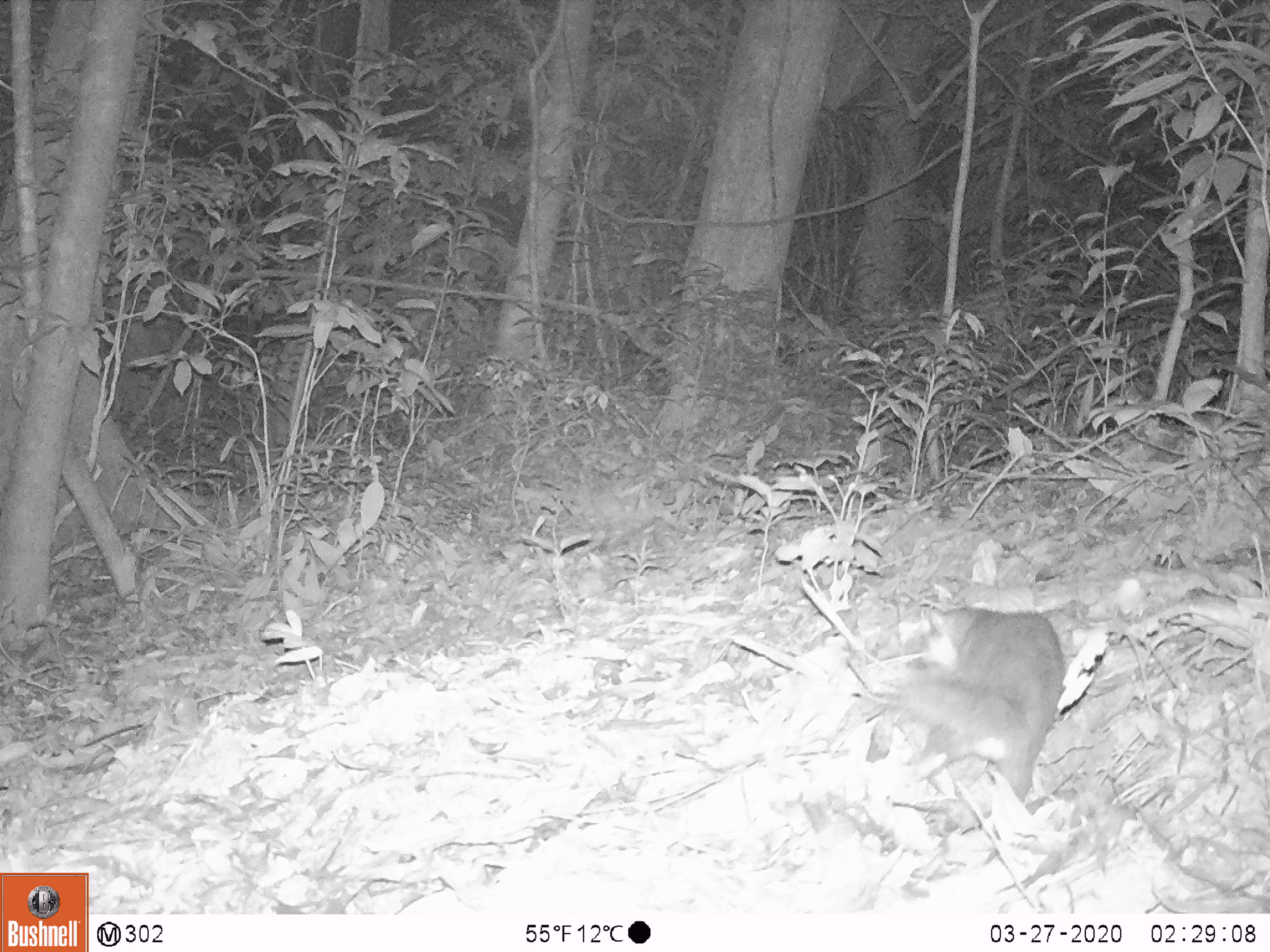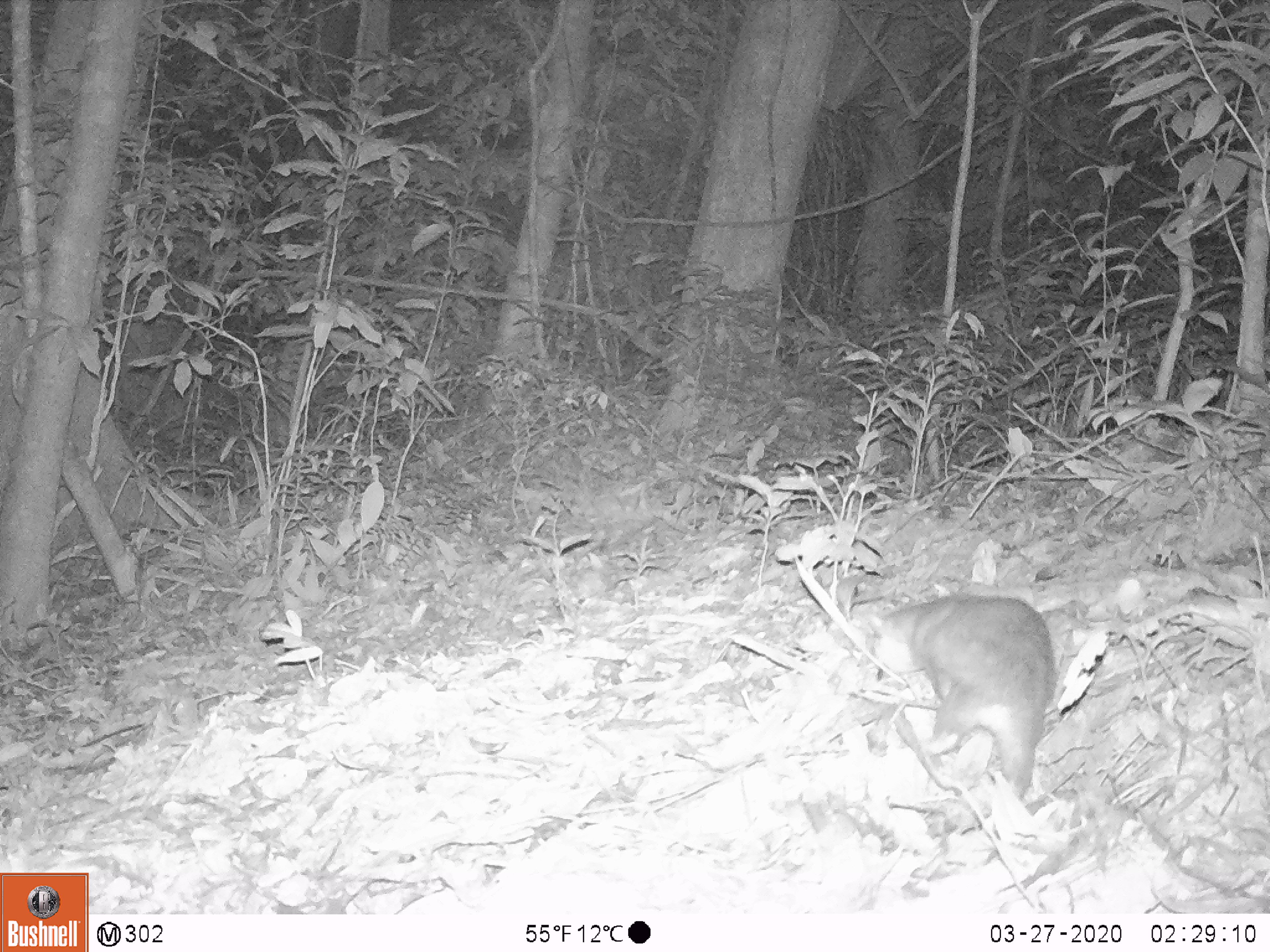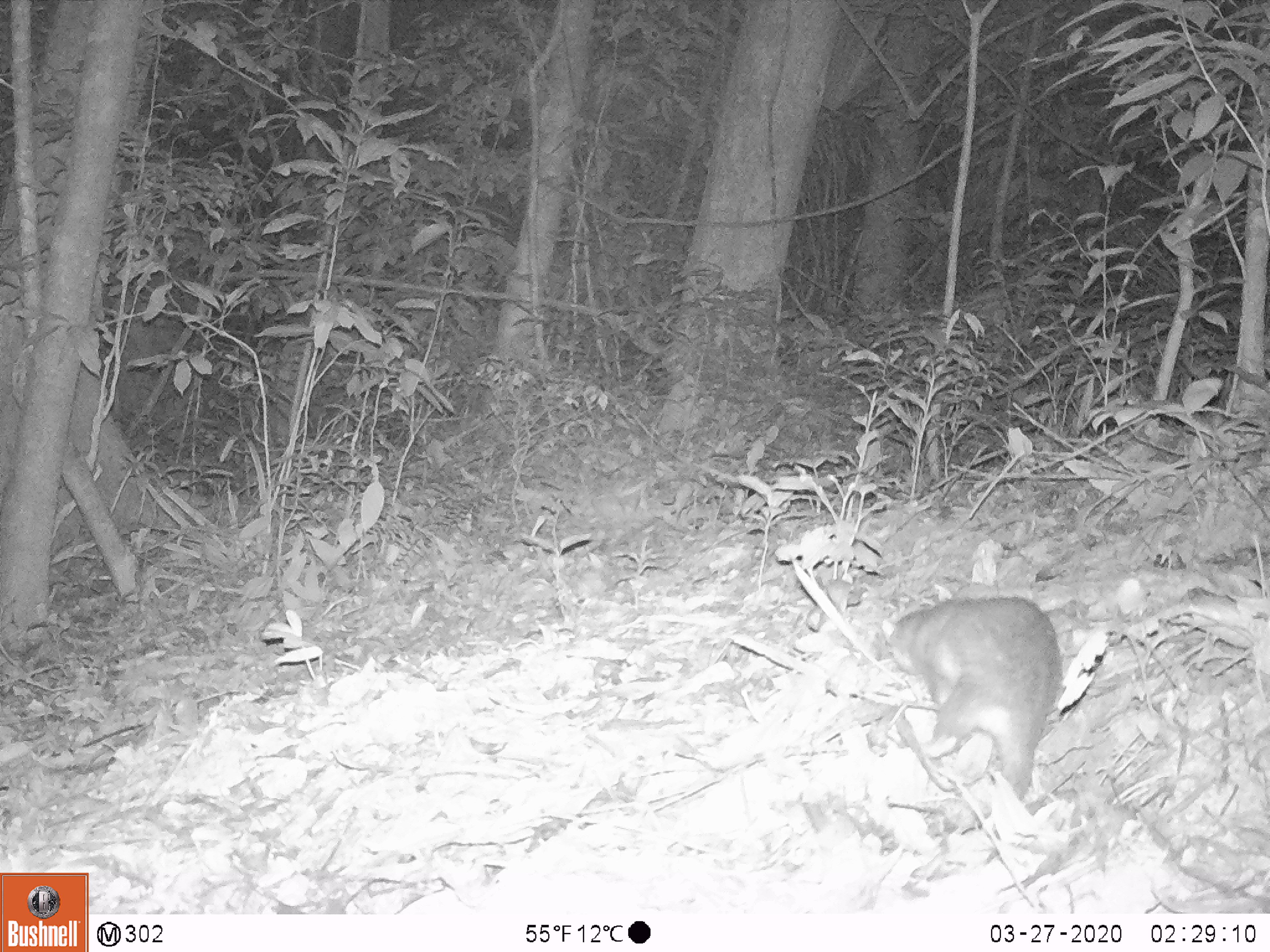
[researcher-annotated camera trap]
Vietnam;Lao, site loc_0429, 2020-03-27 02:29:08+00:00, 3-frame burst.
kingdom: Animalia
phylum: Chordata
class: Mammalia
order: Carnivora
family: Mustelidae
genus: Melogale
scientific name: Melogale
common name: ferret badger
Ferret badger (Melogale). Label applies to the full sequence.